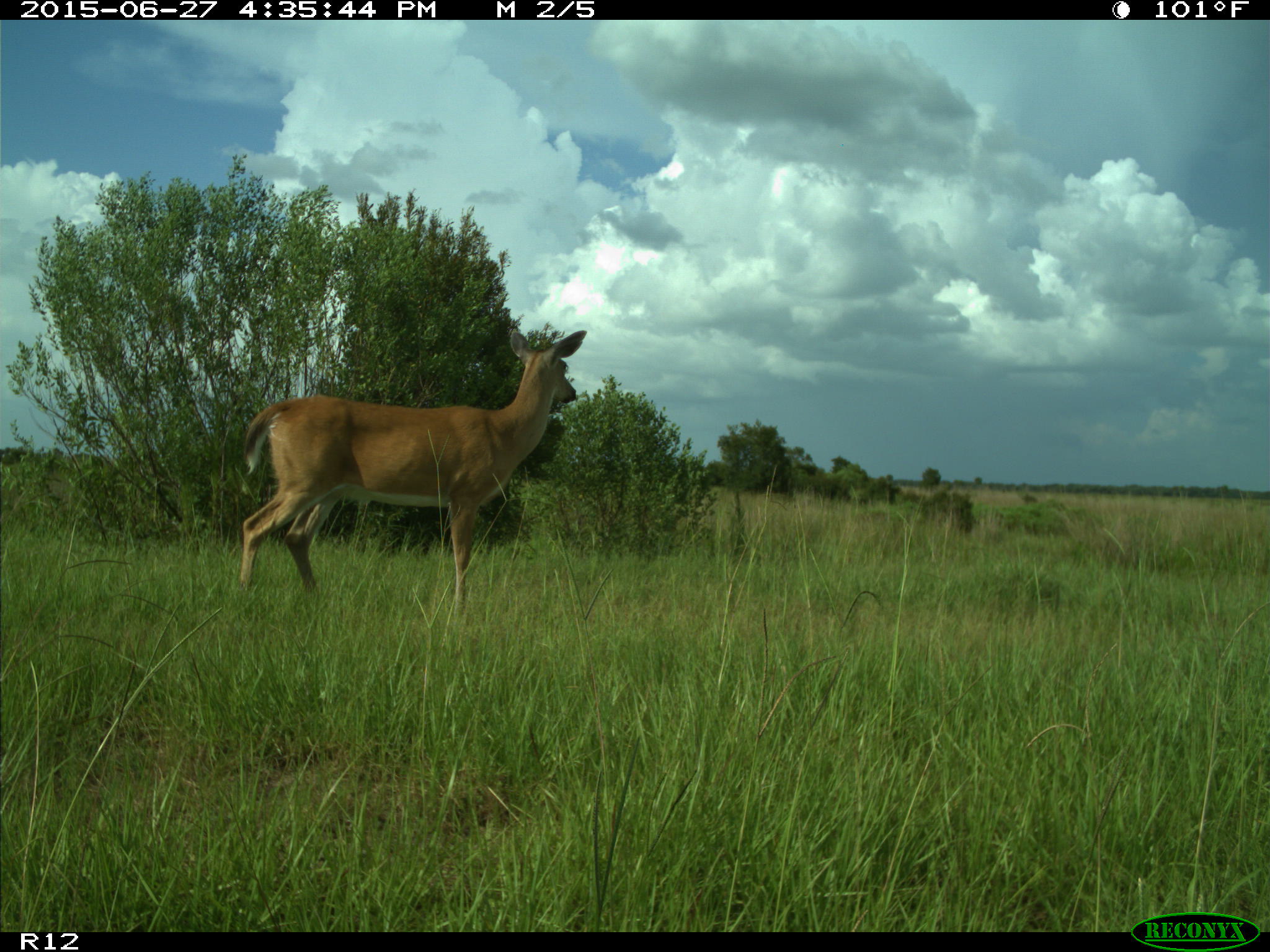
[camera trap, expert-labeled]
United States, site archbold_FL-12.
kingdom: Animalia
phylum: Chordata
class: Mammalia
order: Artiodactyla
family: Cervidae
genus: Odocoileus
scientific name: Odocoileus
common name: deer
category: unidentified deer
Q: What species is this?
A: Unidentified deer (deer) (Odocoileus).